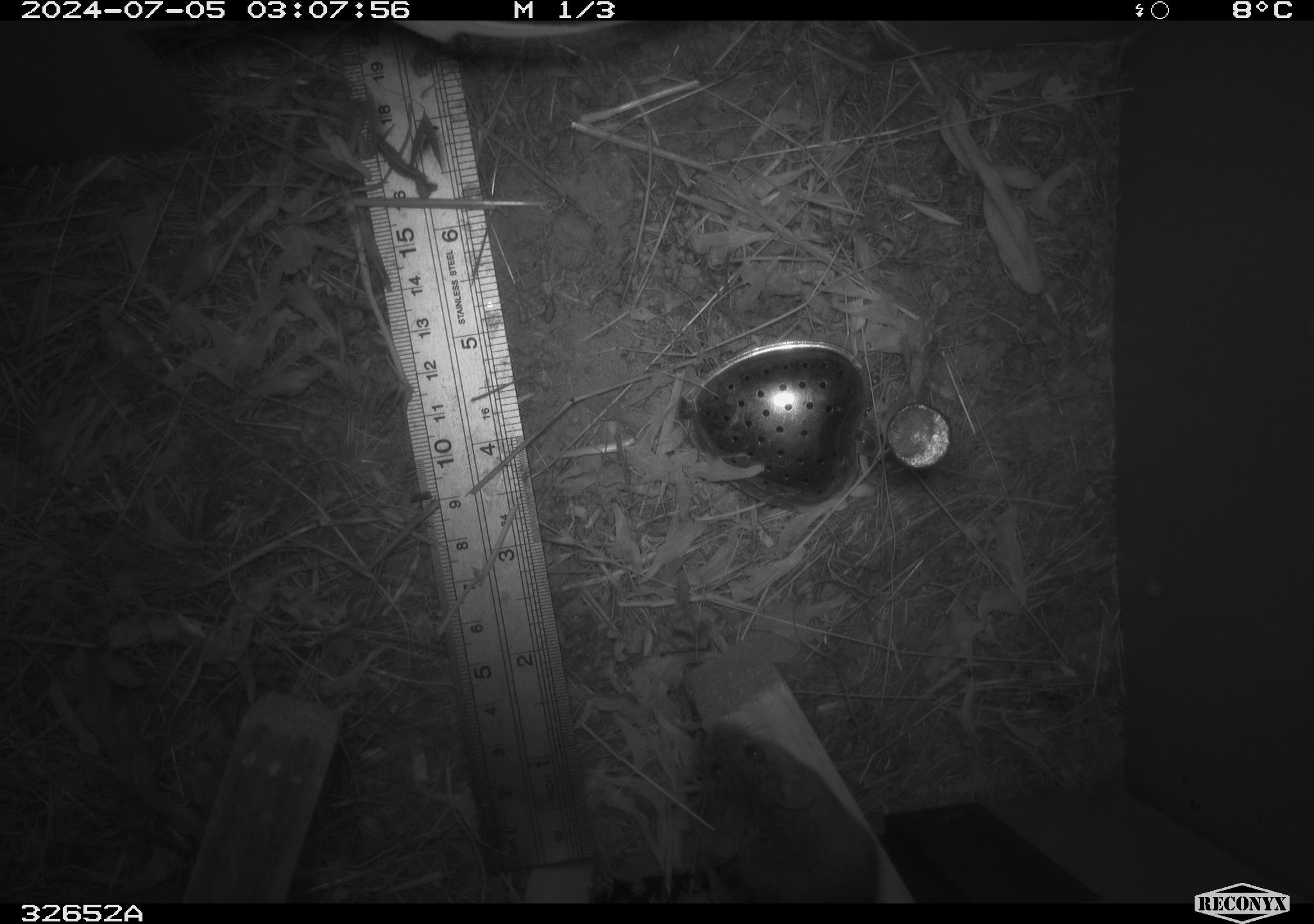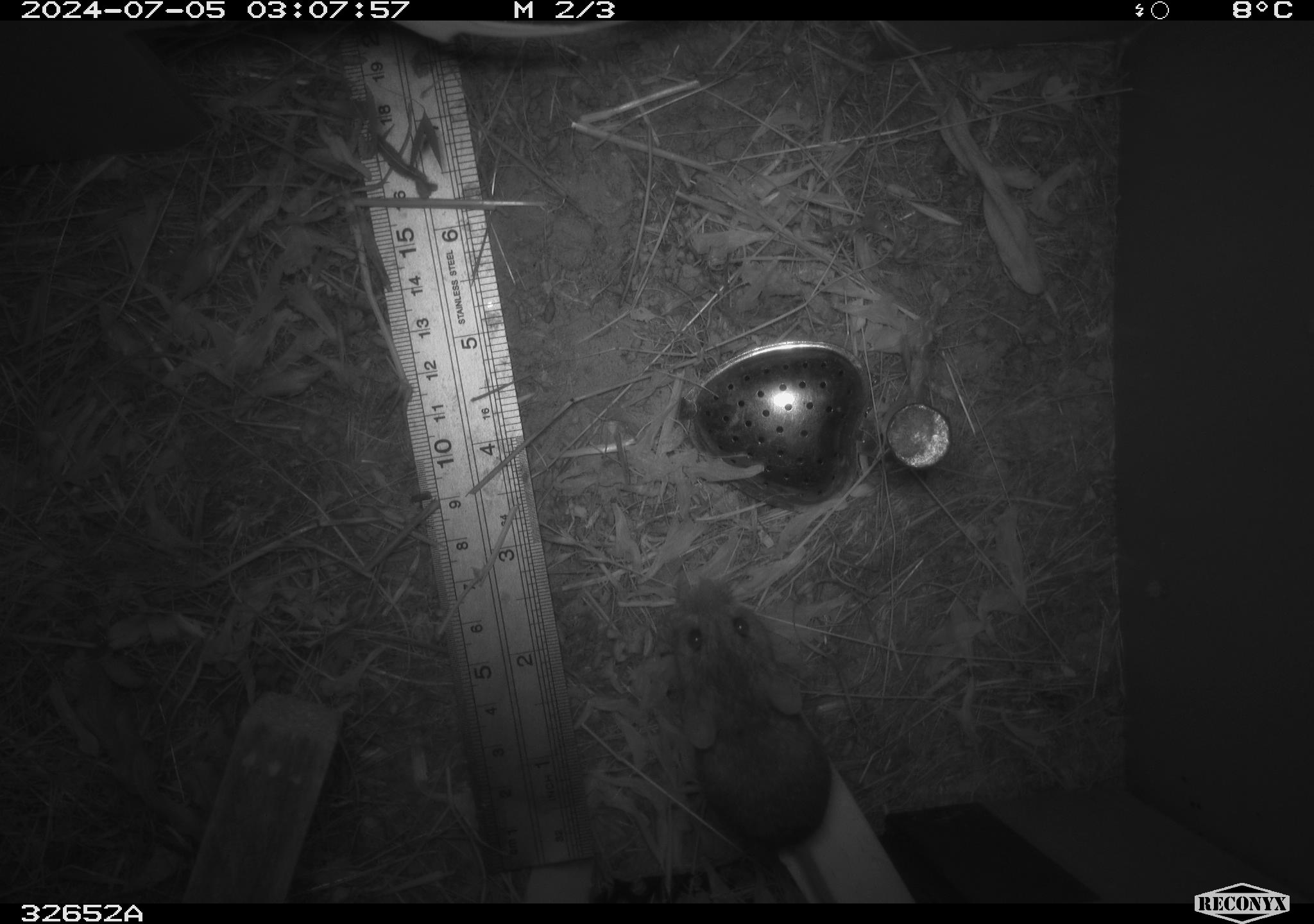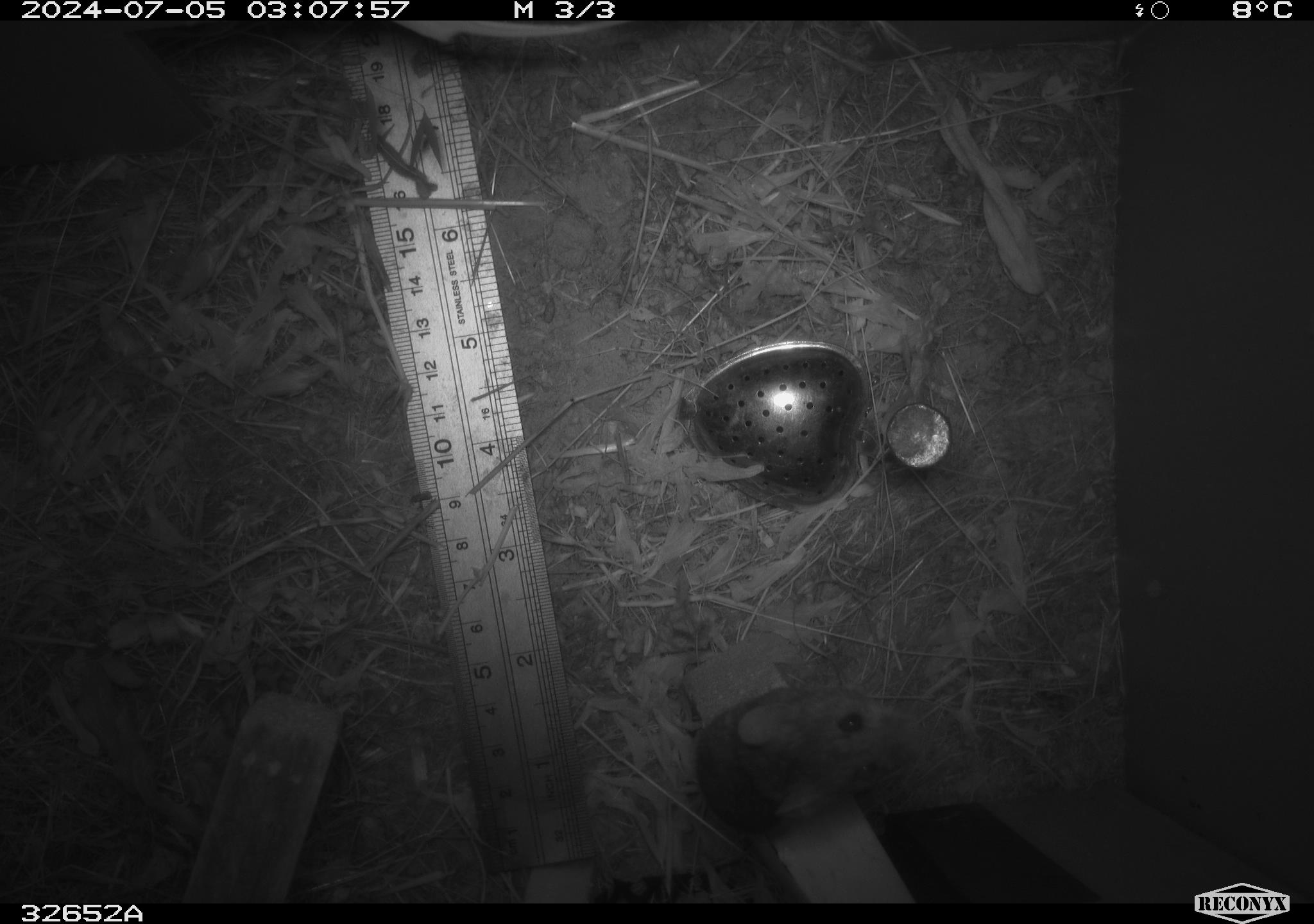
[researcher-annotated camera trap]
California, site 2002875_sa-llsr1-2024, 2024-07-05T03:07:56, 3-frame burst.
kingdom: Animalia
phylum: Chordata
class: Mammalia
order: Rodentia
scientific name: Rodentia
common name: mouse species